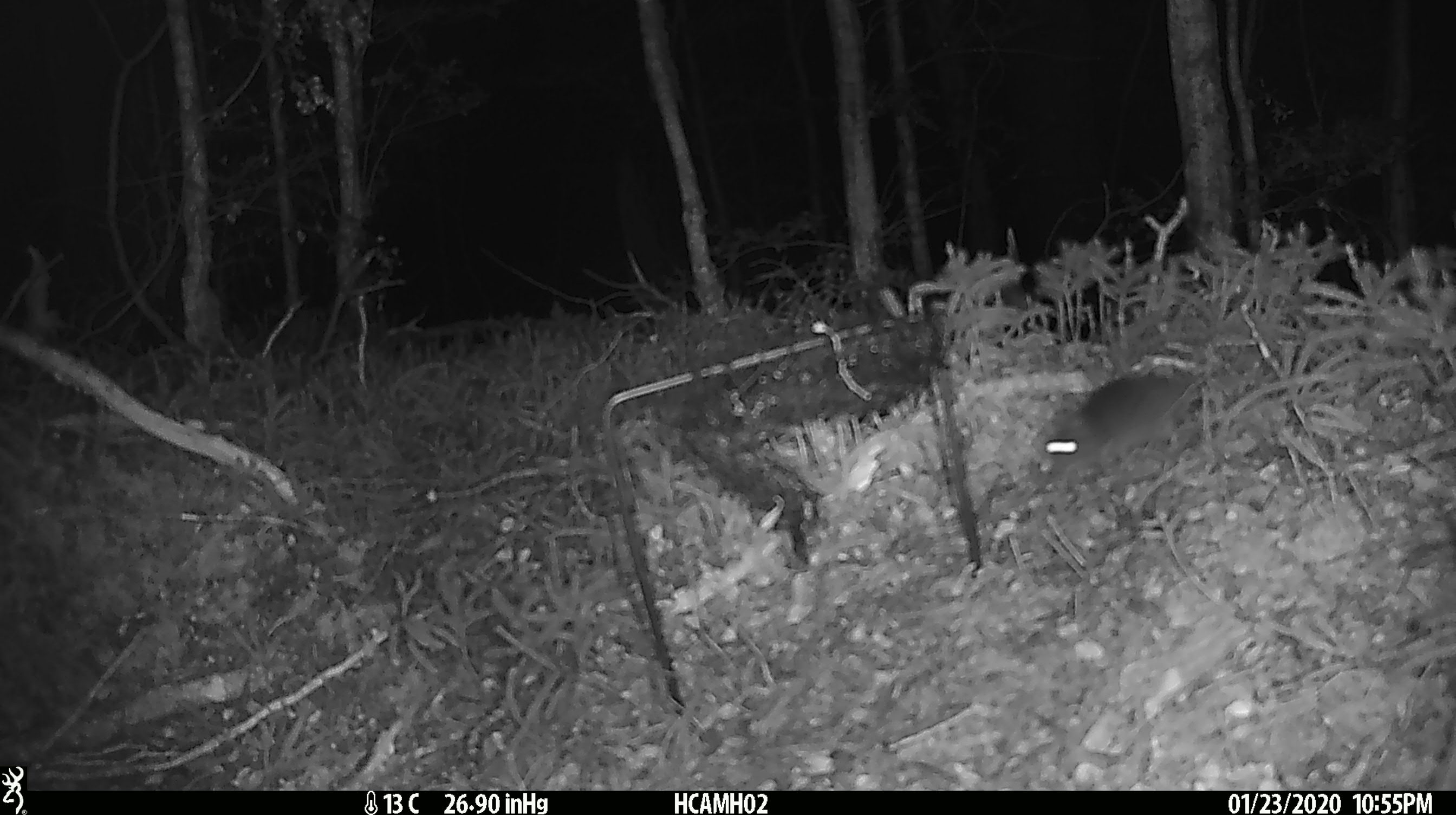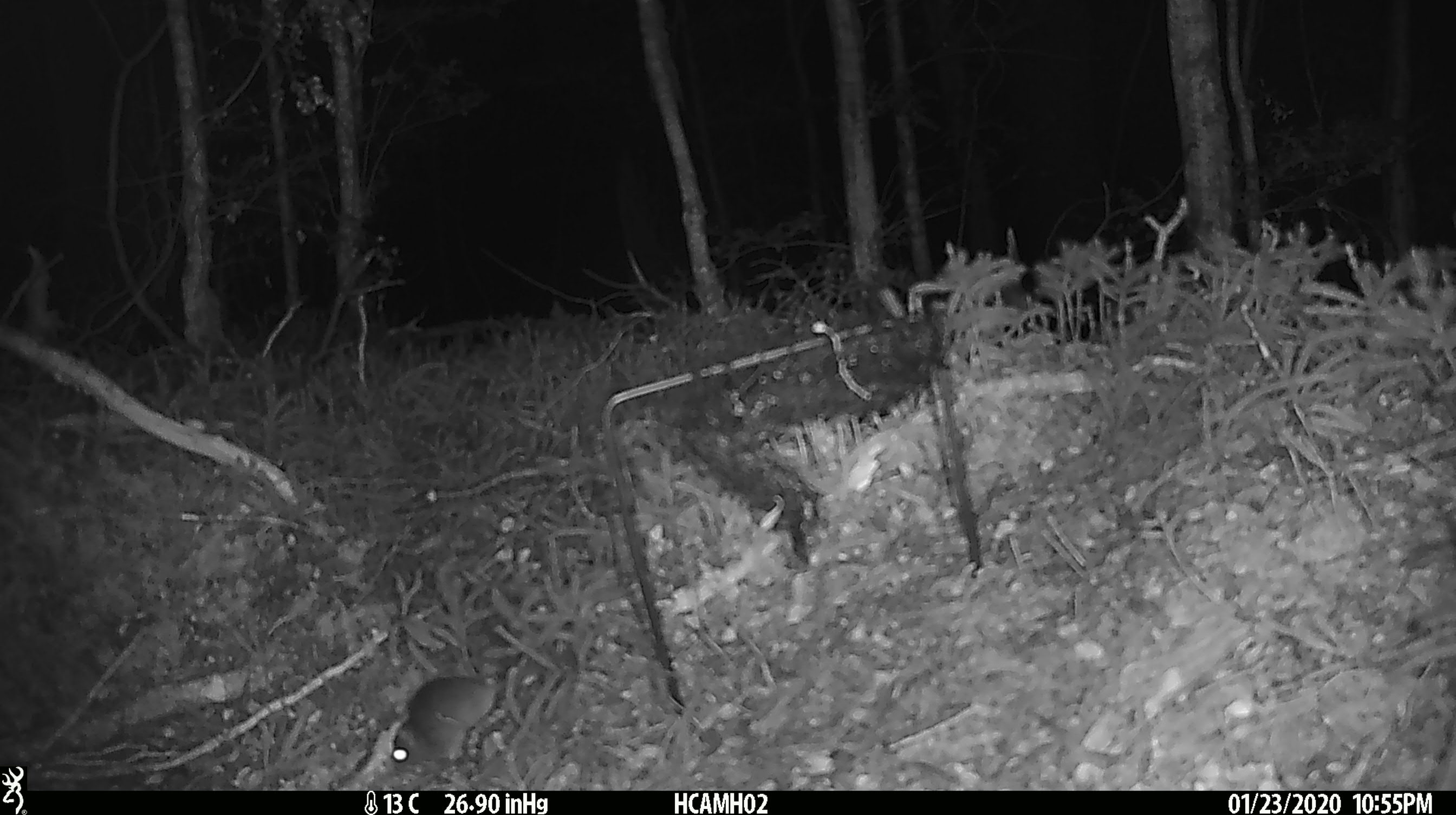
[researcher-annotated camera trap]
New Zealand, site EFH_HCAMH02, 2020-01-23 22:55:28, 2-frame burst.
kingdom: Animalia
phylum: Chordata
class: Mammalia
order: Rodentia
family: Muridae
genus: Mus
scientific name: Mus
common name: mouse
Mouse (Mus).